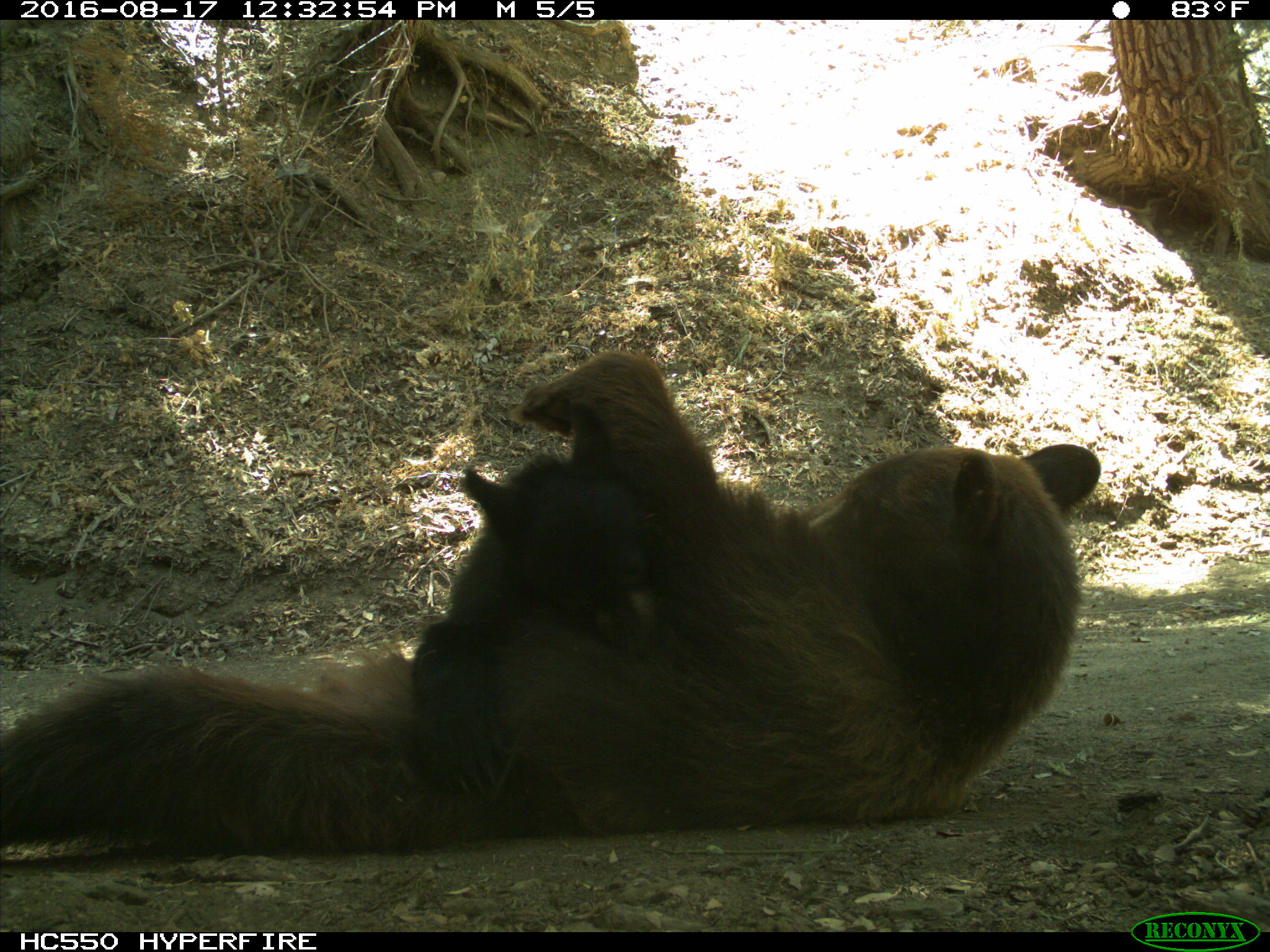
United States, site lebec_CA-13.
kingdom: Animalia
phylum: Chordata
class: Mammalia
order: Carnivora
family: Ursidae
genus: Ursus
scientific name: Ursus americanus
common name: american black bear